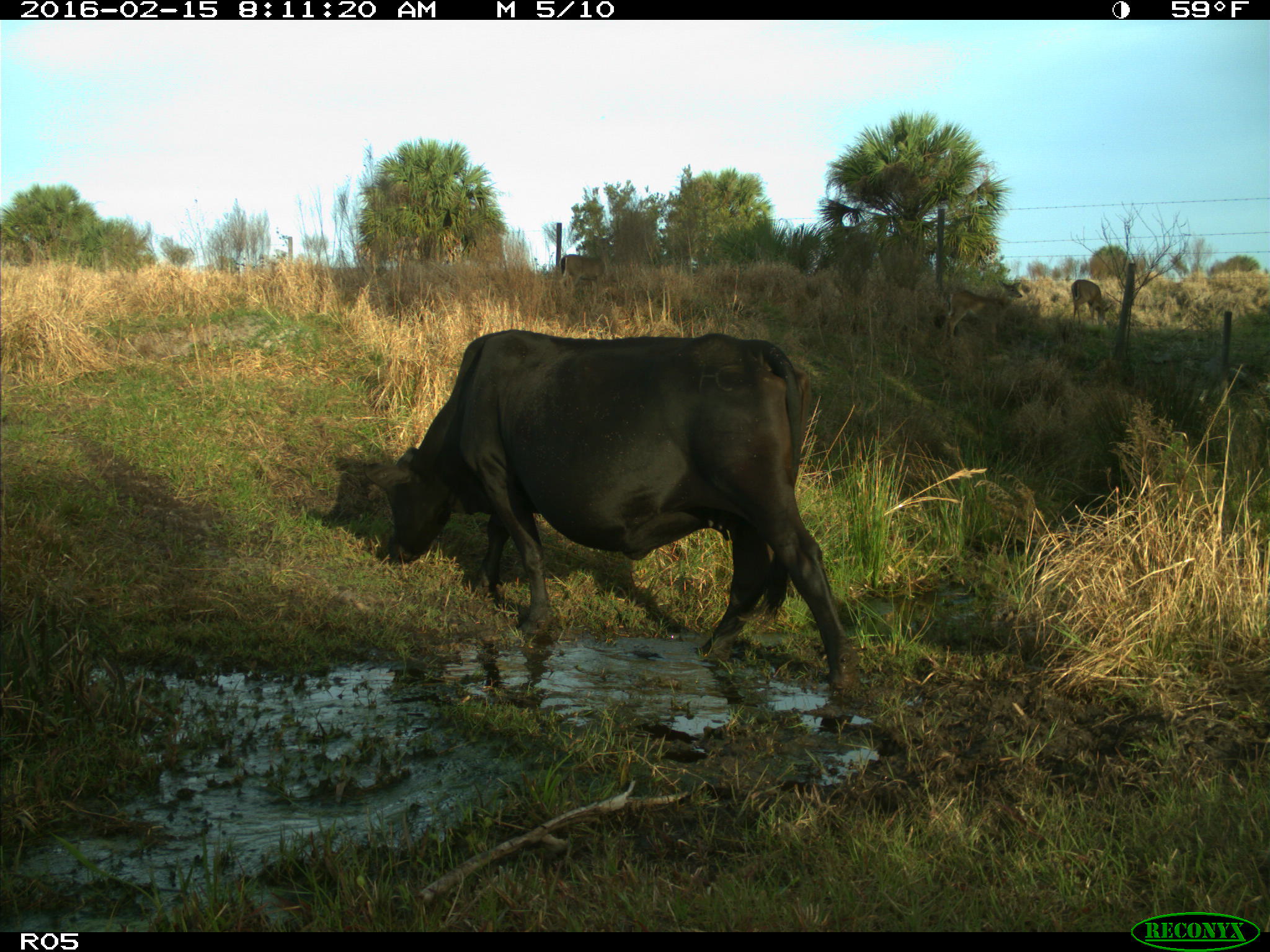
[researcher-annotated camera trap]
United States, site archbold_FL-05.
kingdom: Animalia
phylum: Chordata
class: Mammalia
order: Artiodactyla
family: Bovidae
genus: Bos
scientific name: Bos taurus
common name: domestic cow